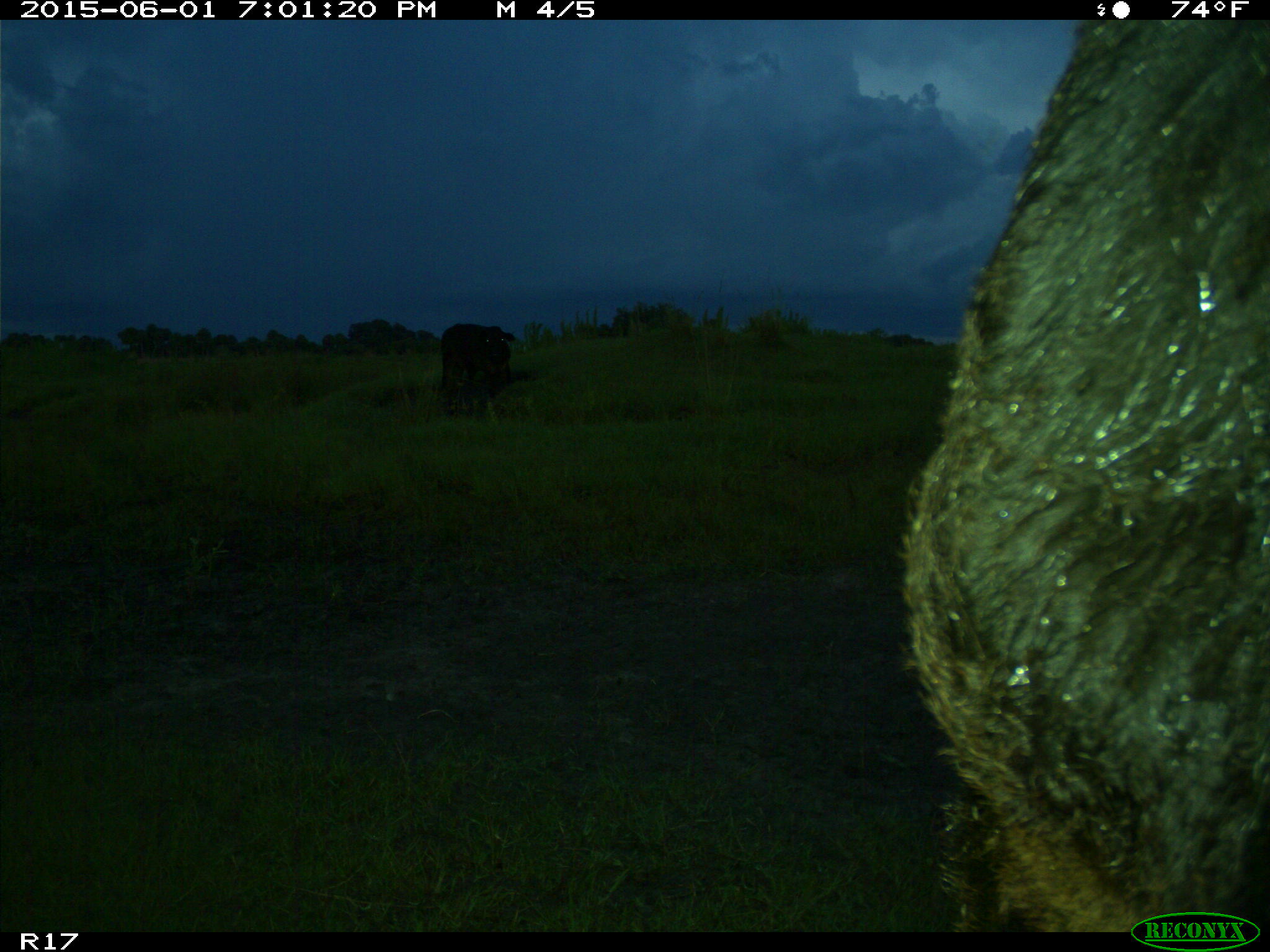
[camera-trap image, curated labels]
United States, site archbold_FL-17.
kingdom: Animalia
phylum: Chordata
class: Mammalia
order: Artiodactyla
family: Bovidae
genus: Bos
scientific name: Bos taurus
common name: domestic cow